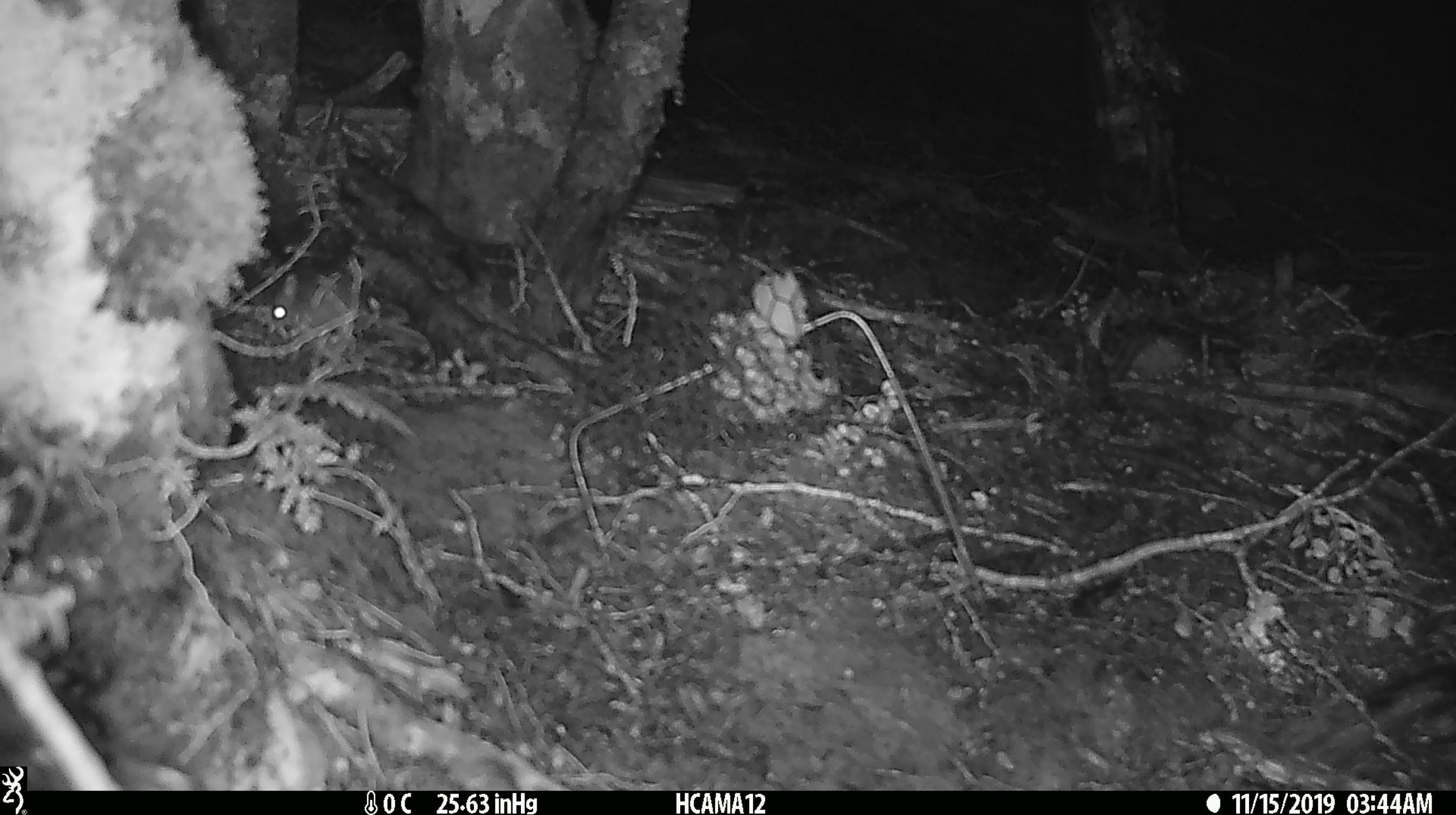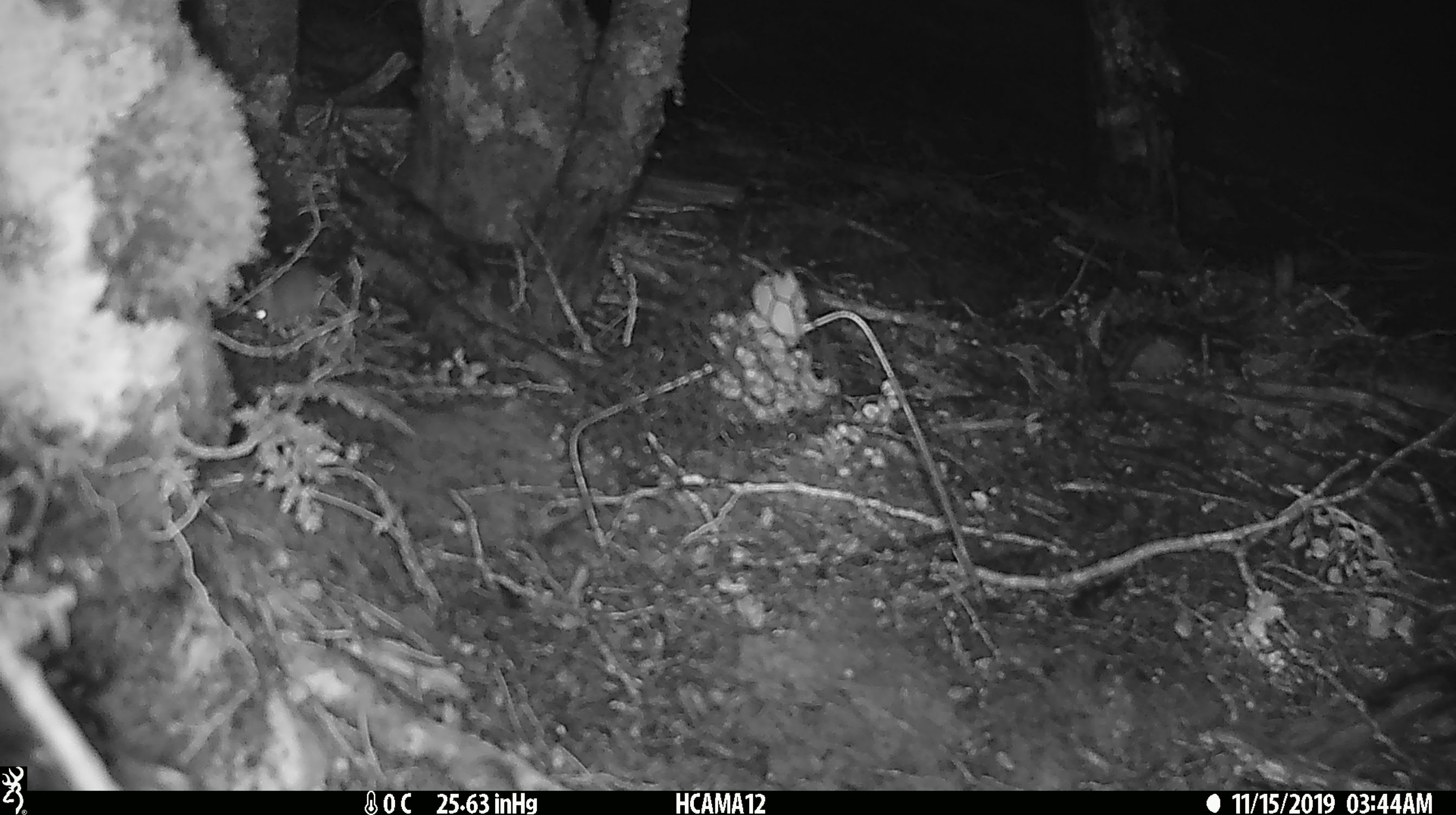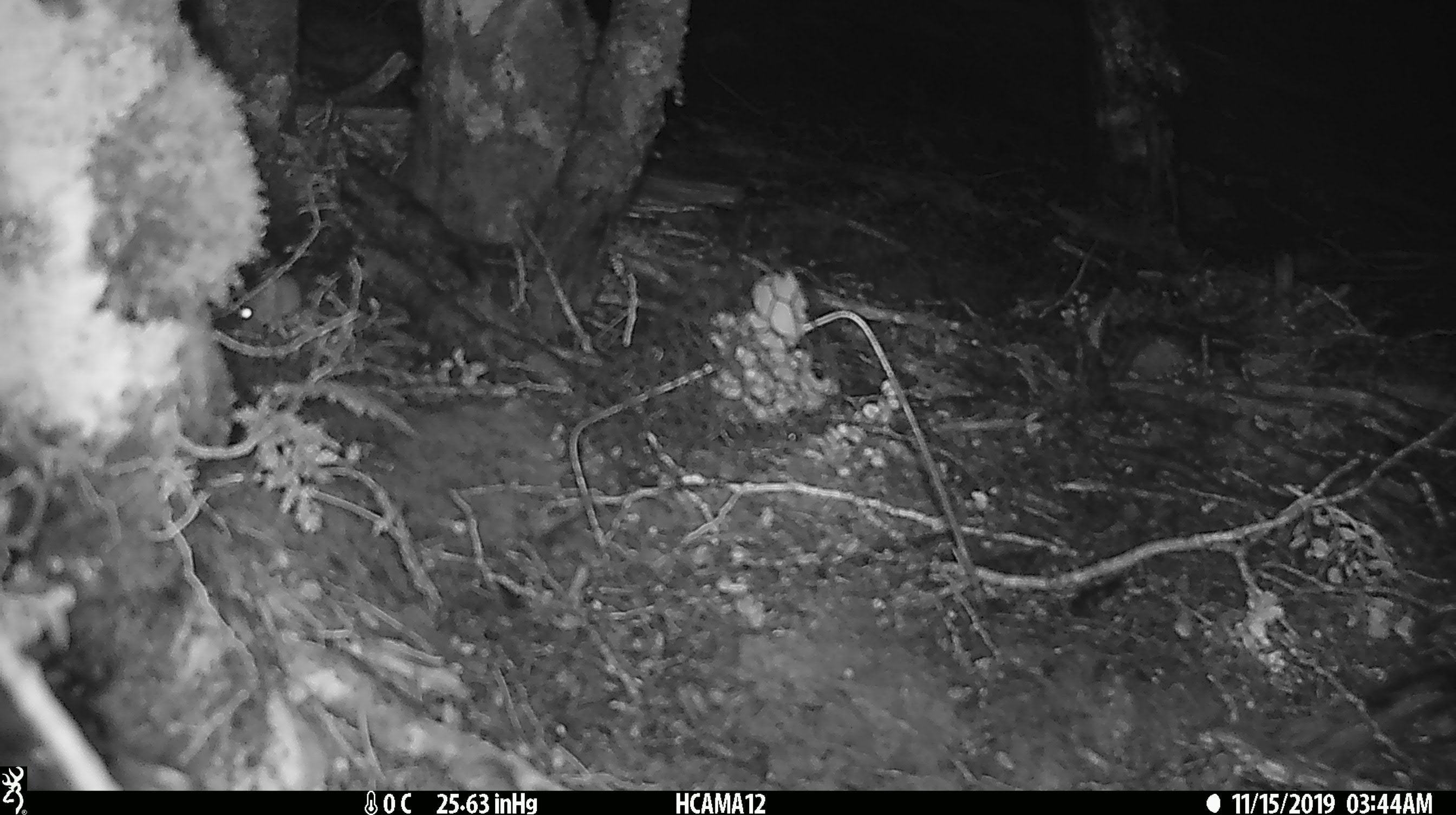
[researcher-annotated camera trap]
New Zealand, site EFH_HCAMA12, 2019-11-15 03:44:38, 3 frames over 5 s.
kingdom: Animalia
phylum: Chordata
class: Mammalia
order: Rodentia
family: Muridae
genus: Mus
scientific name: Mus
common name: mouse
Mouse (Mus).